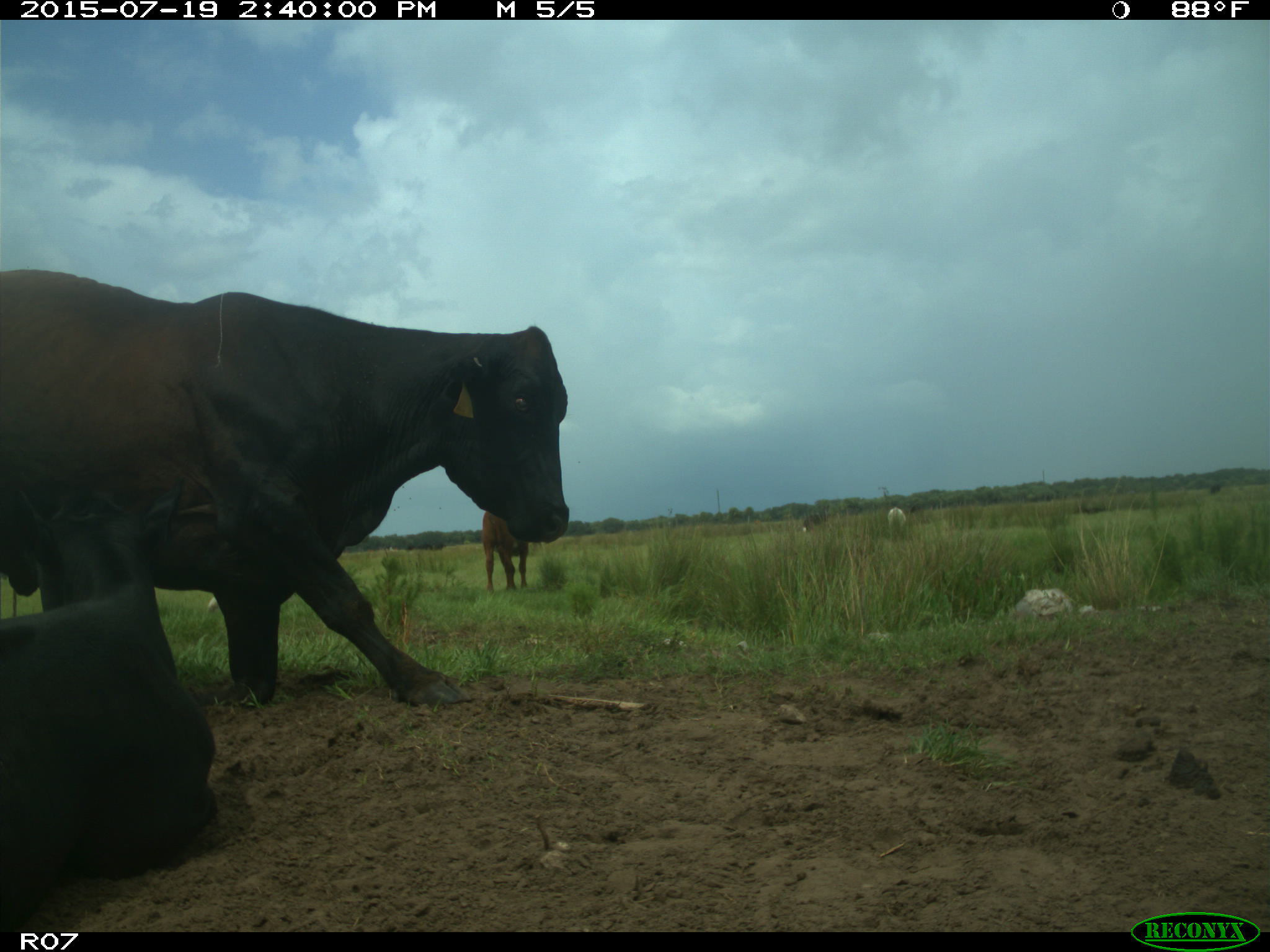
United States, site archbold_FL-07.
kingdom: Animalia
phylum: Chordata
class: Mammalia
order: Artiodactyla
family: Bovidae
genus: Bos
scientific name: Bos taurus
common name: domestic cow